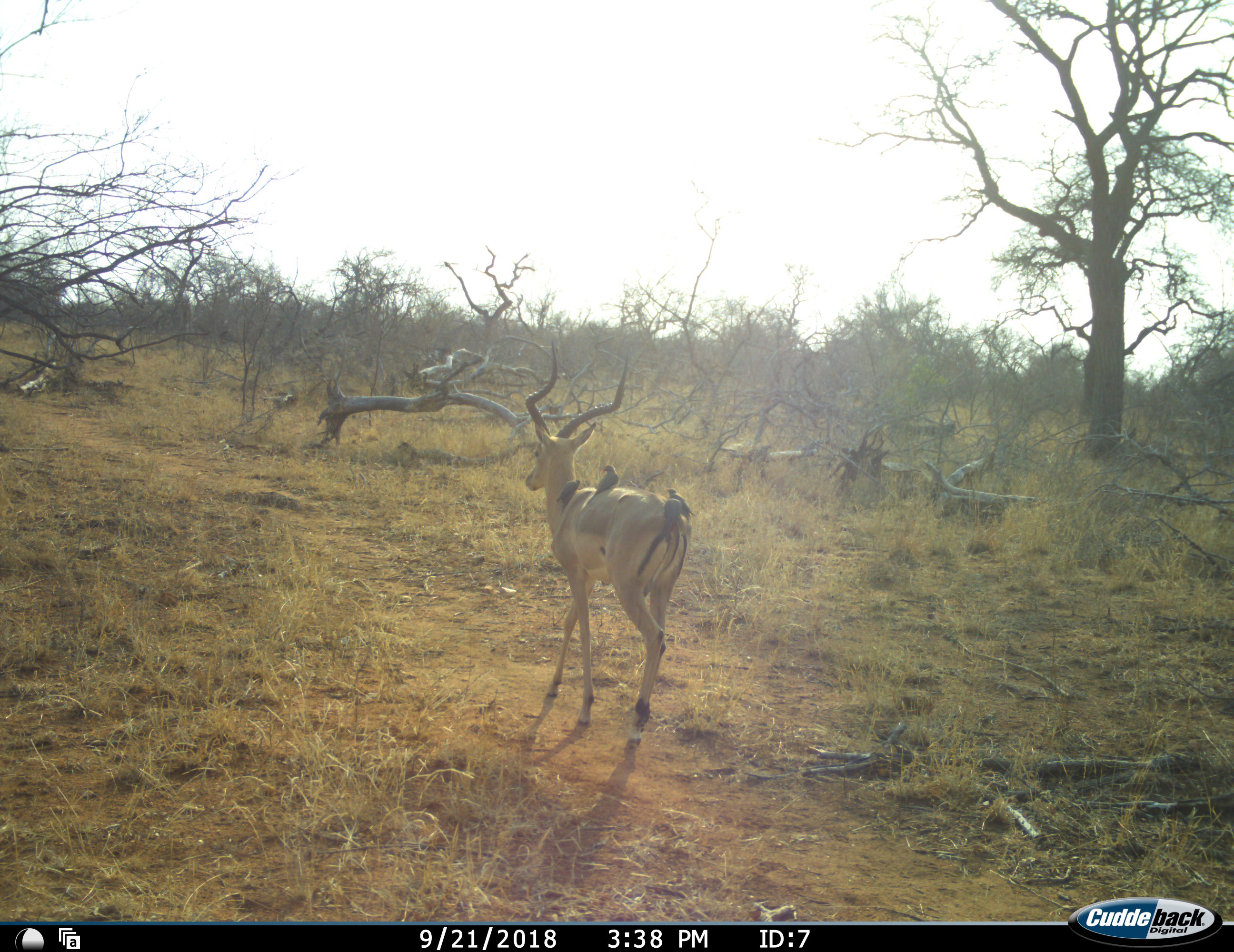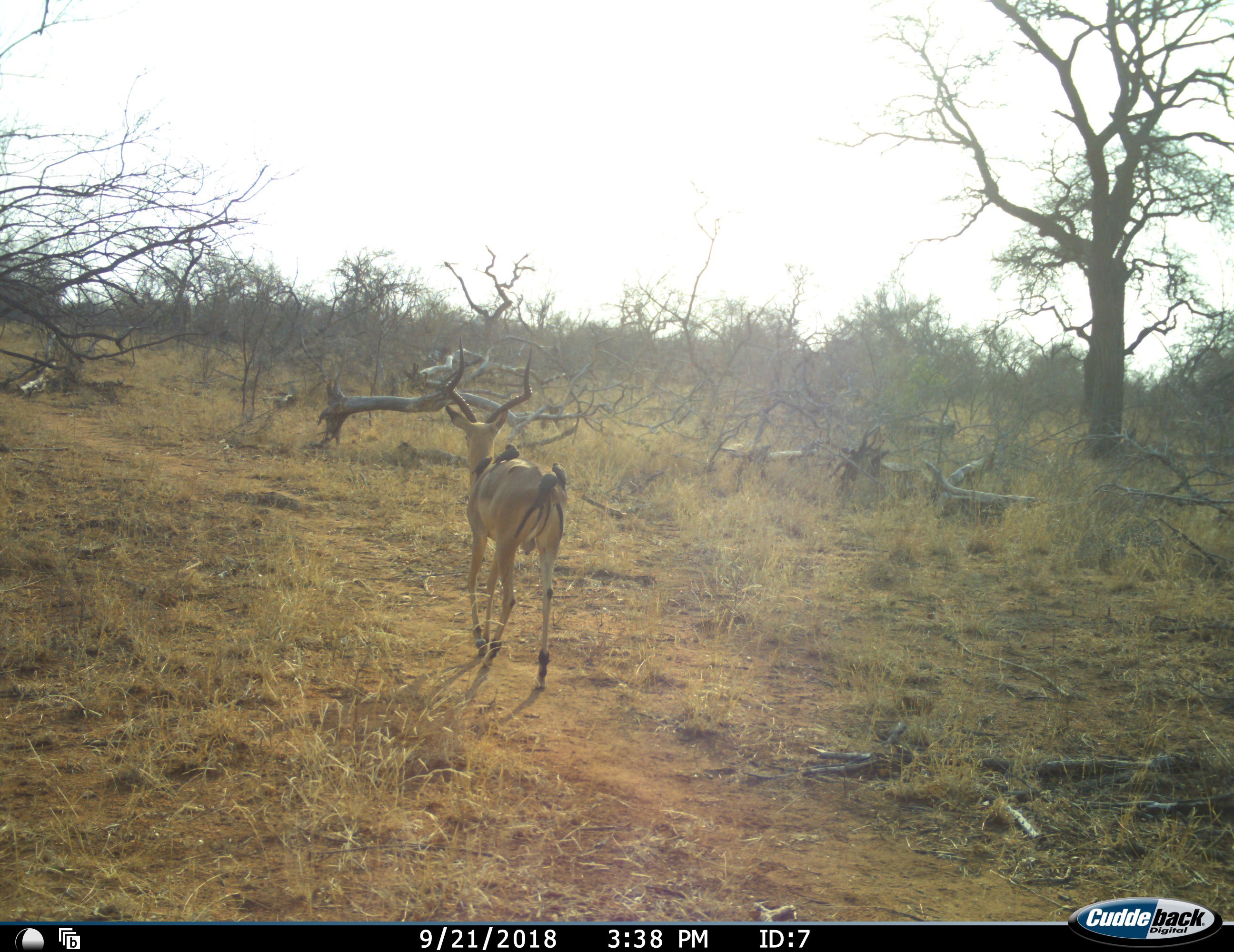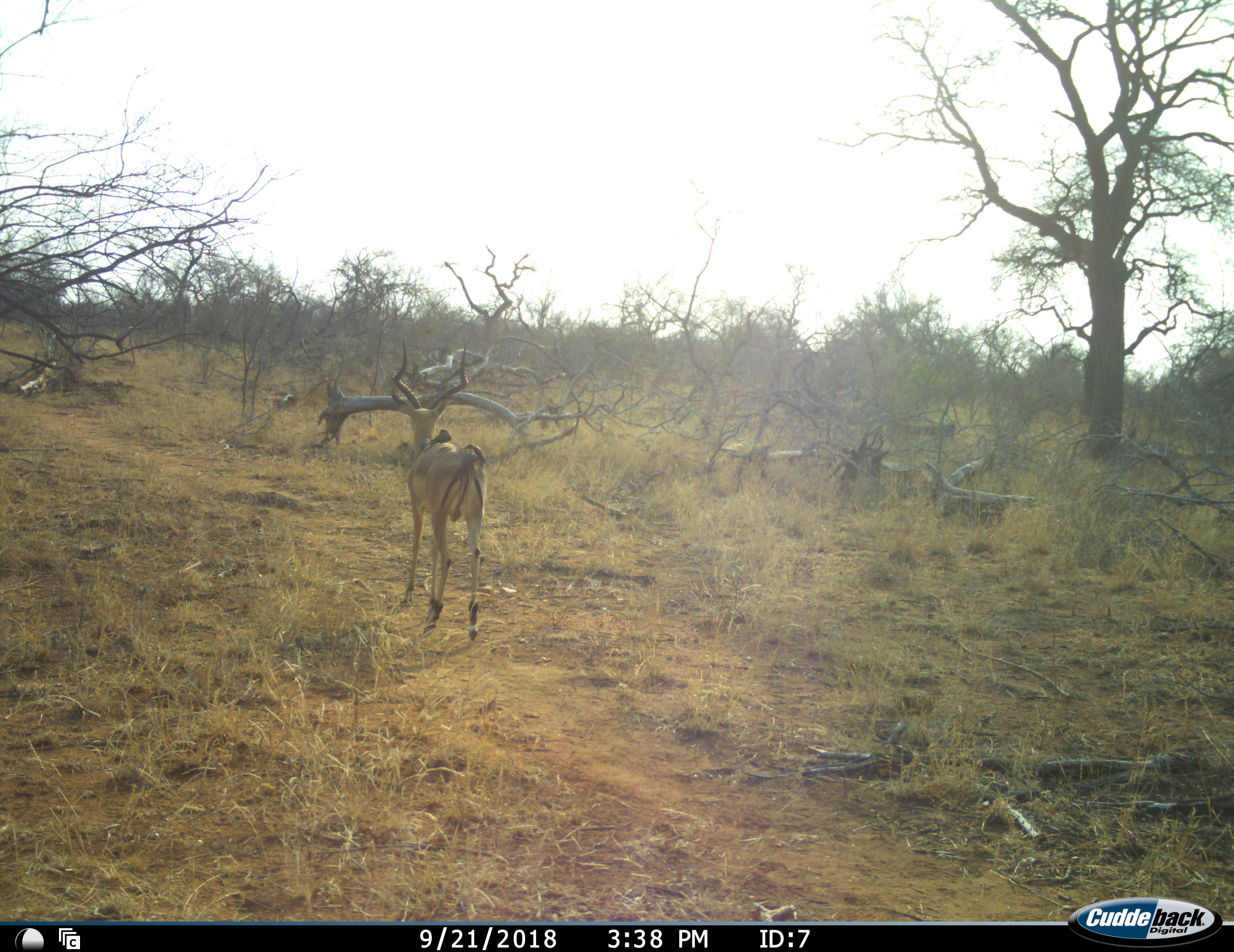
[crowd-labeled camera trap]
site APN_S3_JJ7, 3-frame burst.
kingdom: Animalia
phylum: Chordata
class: Aves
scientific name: Aves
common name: bird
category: birdother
Birdother (bird) (Aves), count 4. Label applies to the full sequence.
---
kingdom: Animalia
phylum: Chordata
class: Mammalia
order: Artiodactyla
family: Bovidae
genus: Aepyceros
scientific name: Aepyceros melampus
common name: impala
Impala (Aepyceros melampus), count 1. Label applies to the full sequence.